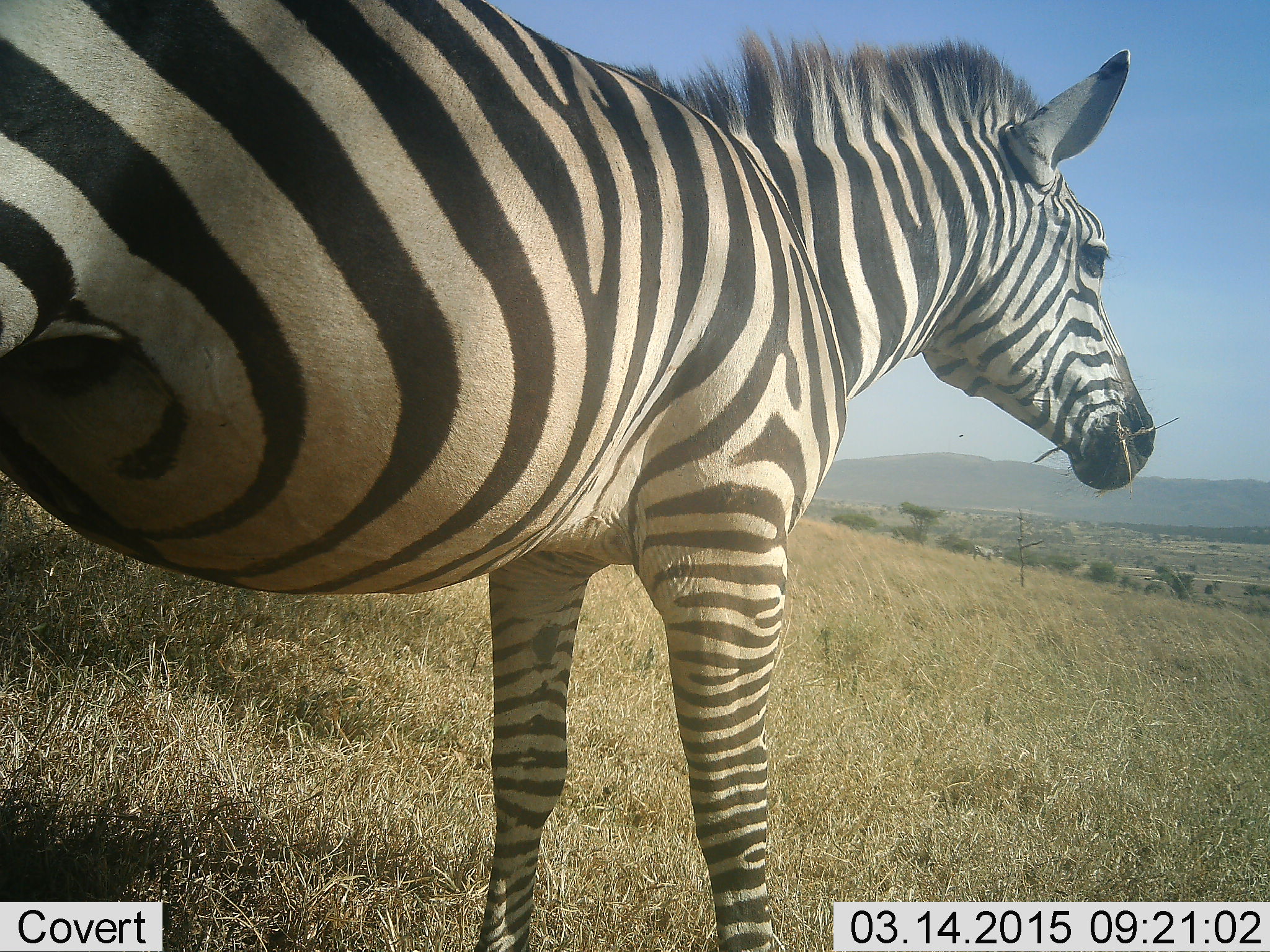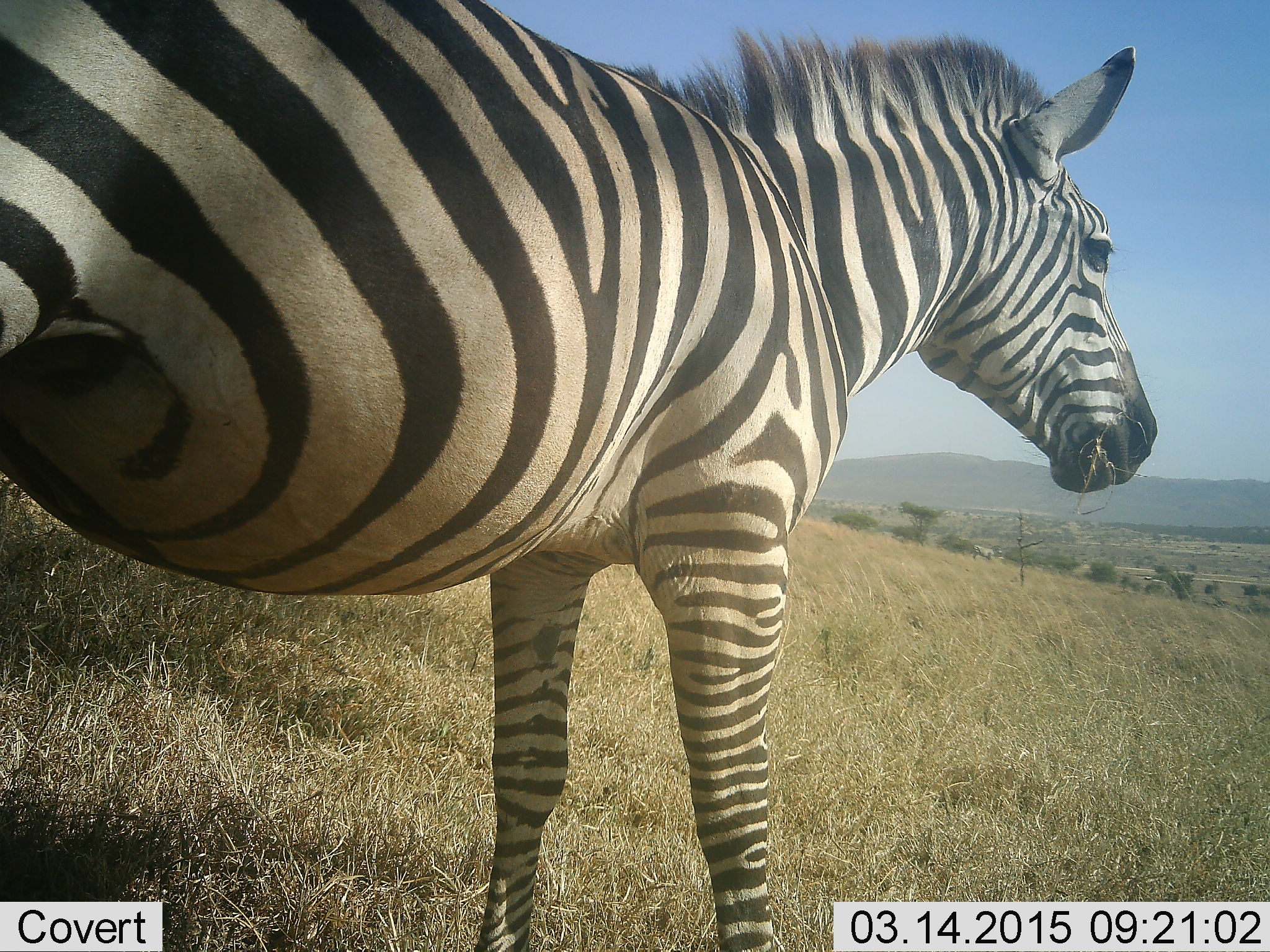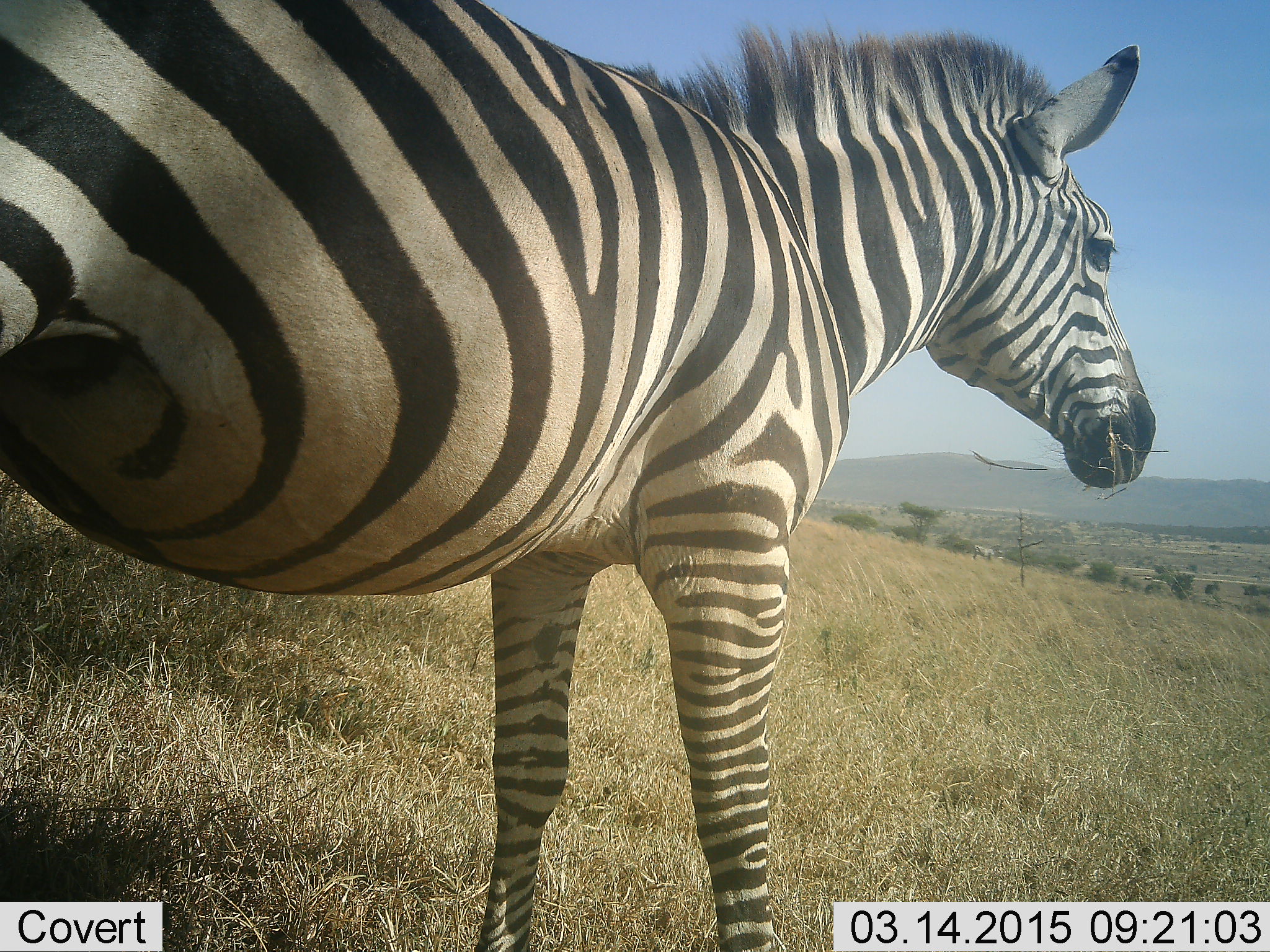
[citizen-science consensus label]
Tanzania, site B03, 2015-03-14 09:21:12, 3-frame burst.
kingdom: Animalia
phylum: Chordata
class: Mammalia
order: Perissodactyla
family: Equidae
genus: Equus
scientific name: Equus quagga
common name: plains zebra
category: zebra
Zebra (plains zebra) (Equus quagga), count 1. Behavior (volunteer vote fractions): standing 70%, resting 0%, moving 10%, interacting 0%. Young present (vote fraction): 0%. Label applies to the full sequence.